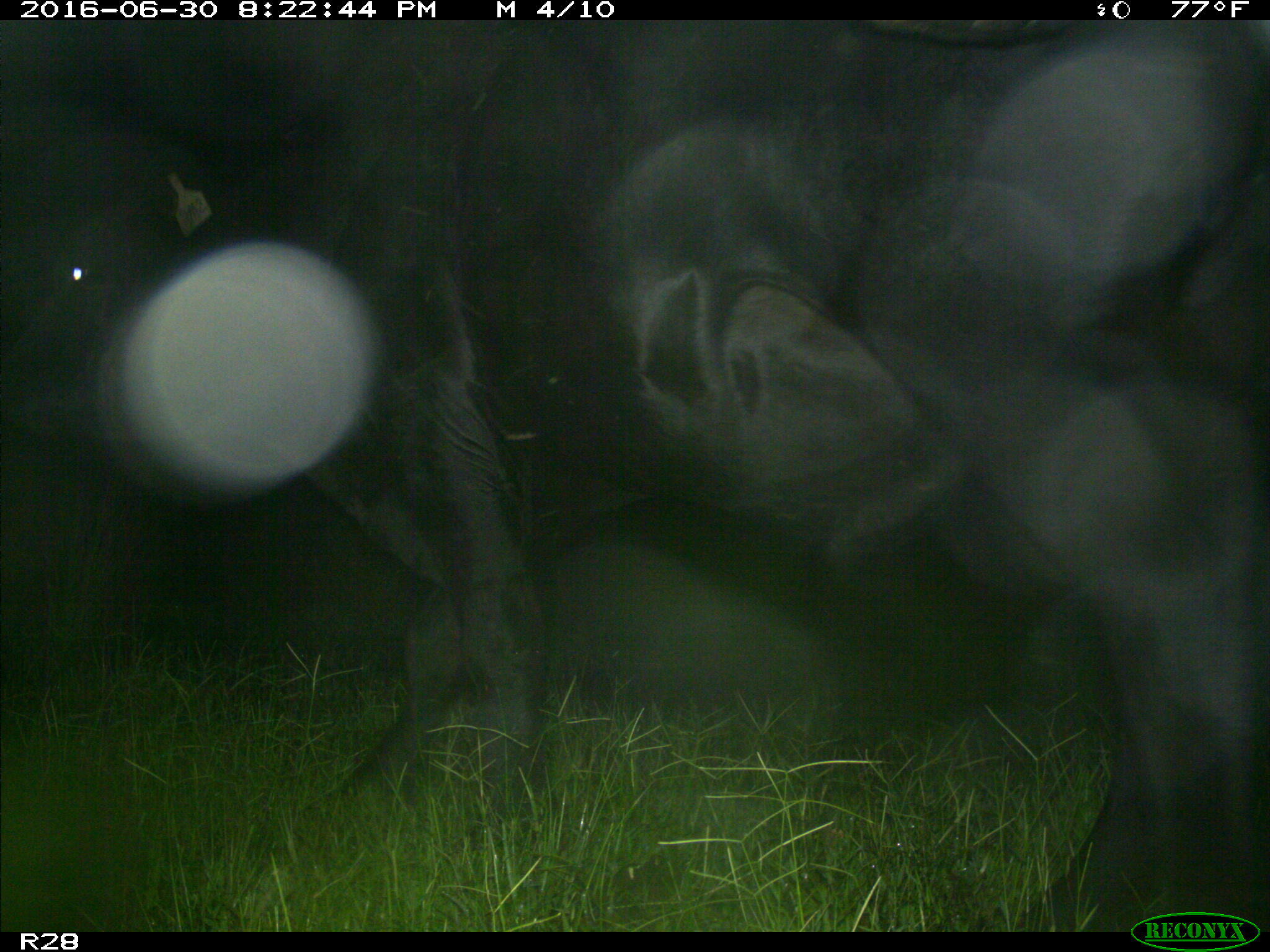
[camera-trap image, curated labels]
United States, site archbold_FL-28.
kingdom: Animalia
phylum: Chordata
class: Mammalia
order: Artiodactyla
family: Bovidae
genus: Bos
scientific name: Bos taurus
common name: domestic cow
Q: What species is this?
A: Bos taurus (domestic cow).